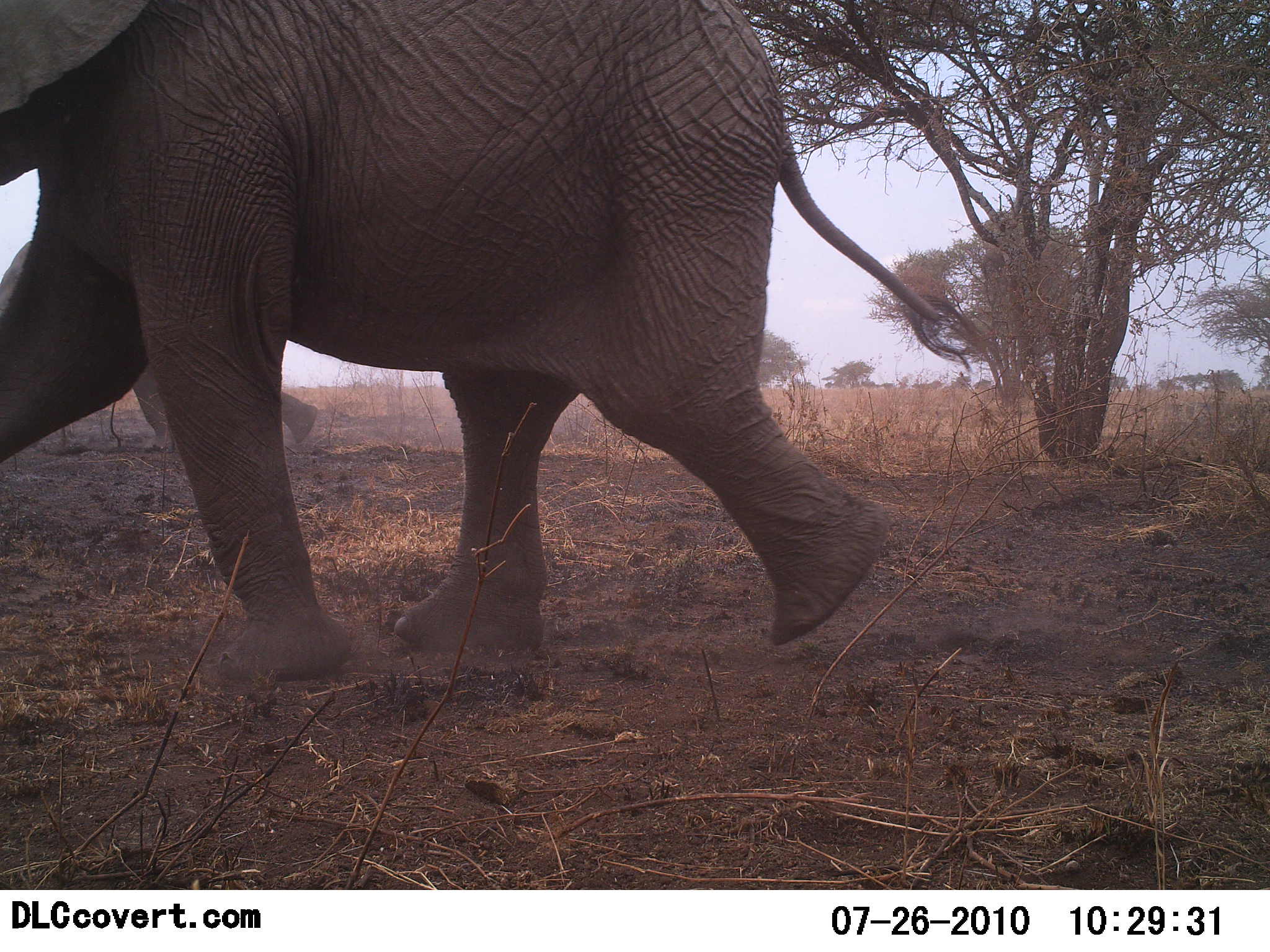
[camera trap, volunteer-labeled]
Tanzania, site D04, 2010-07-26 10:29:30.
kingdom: Animalia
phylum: Chordata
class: Mammalia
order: Proboscidea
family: Elephantidae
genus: Loxodonta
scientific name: Loxodonta africana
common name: african bush elephant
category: elephant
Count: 2.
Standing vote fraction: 0%.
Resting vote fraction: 0%.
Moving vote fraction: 100%.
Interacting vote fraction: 0%.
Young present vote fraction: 0%.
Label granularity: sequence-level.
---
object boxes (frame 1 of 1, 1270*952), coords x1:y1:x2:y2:
animal: 0:0:975:672